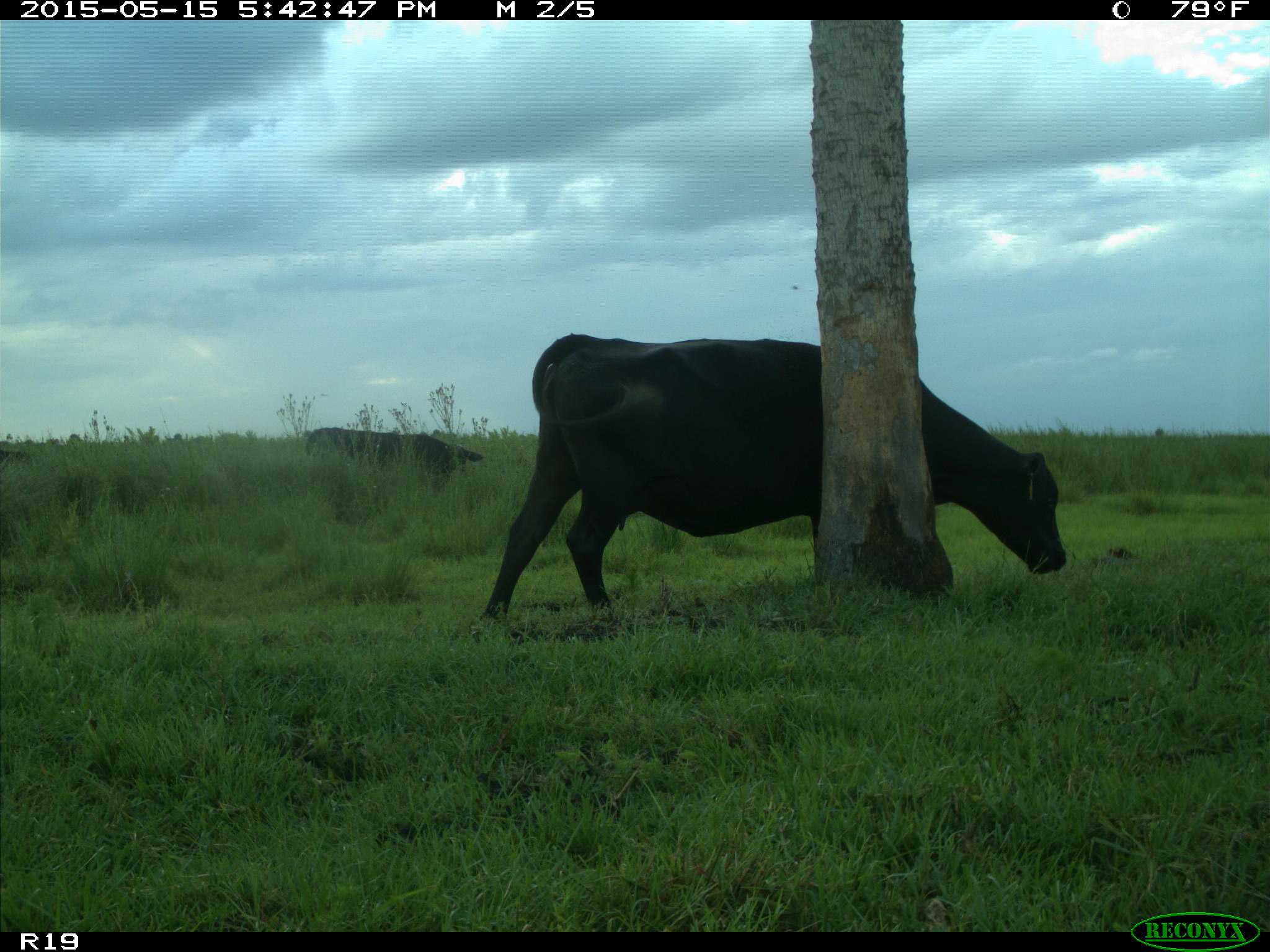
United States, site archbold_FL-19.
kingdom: Animalia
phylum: Chordata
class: Mammalia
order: Artiodactyla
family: Bovidae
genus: Bos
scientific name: Bos taurus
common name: domestic cow